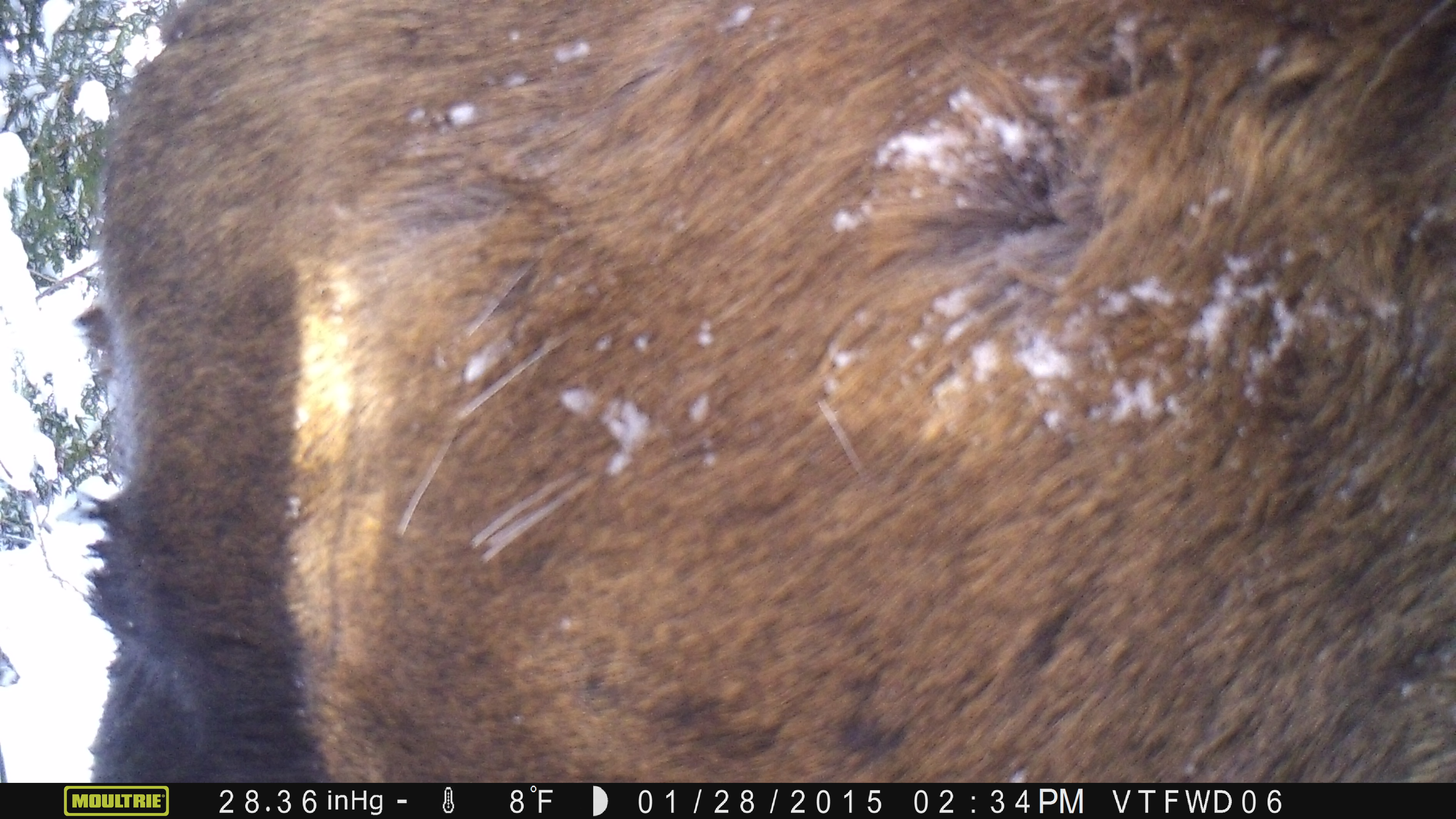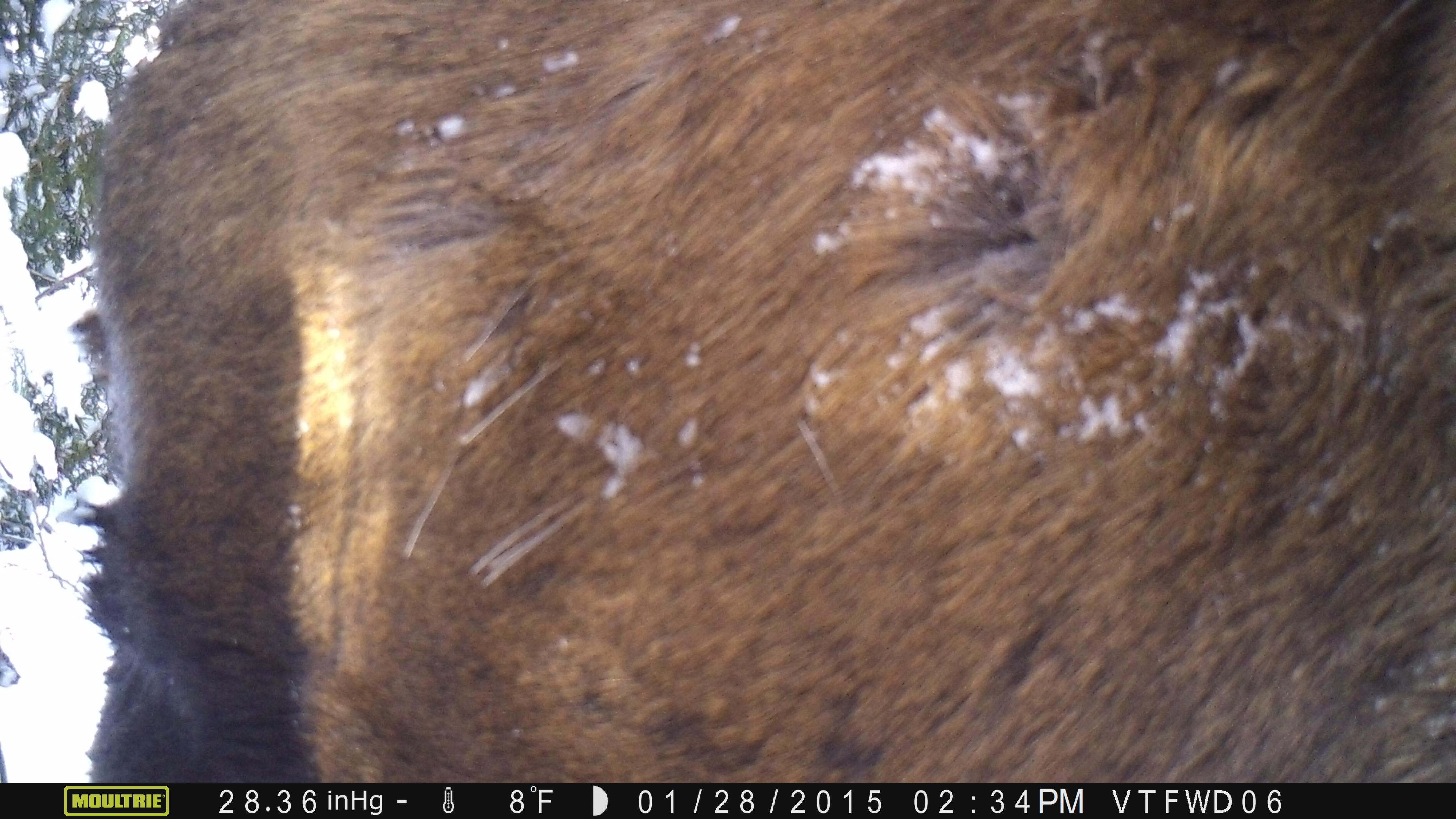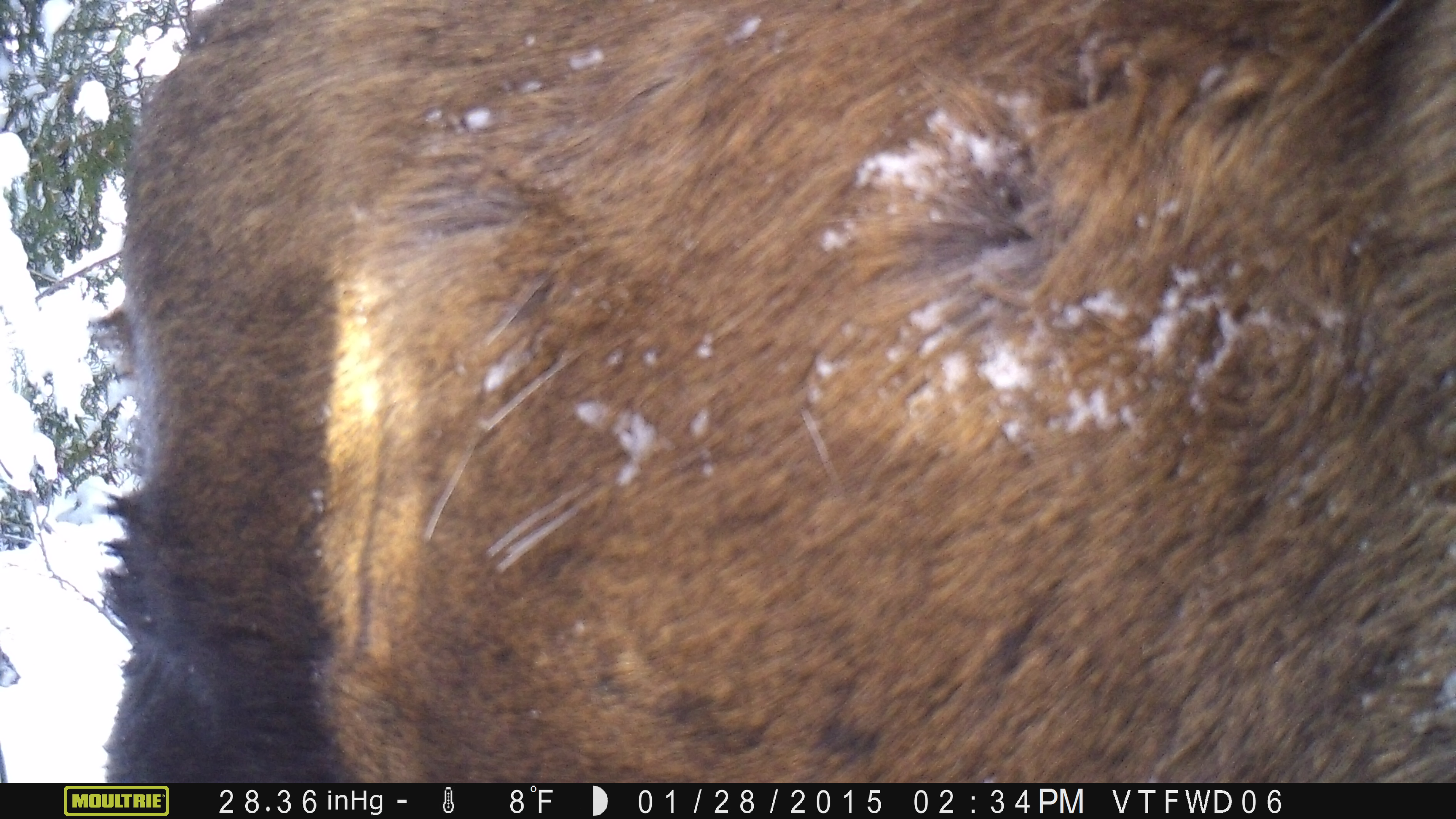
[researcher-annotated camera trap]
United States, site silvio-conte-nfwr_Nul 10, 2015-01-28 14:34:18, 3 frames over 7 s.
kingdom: Animalia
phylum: Chordata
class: Mammalia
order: Artiodactyla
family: Cervidae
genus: Alces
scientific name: Alces alces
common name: moose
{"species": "moose (Alces alces)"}